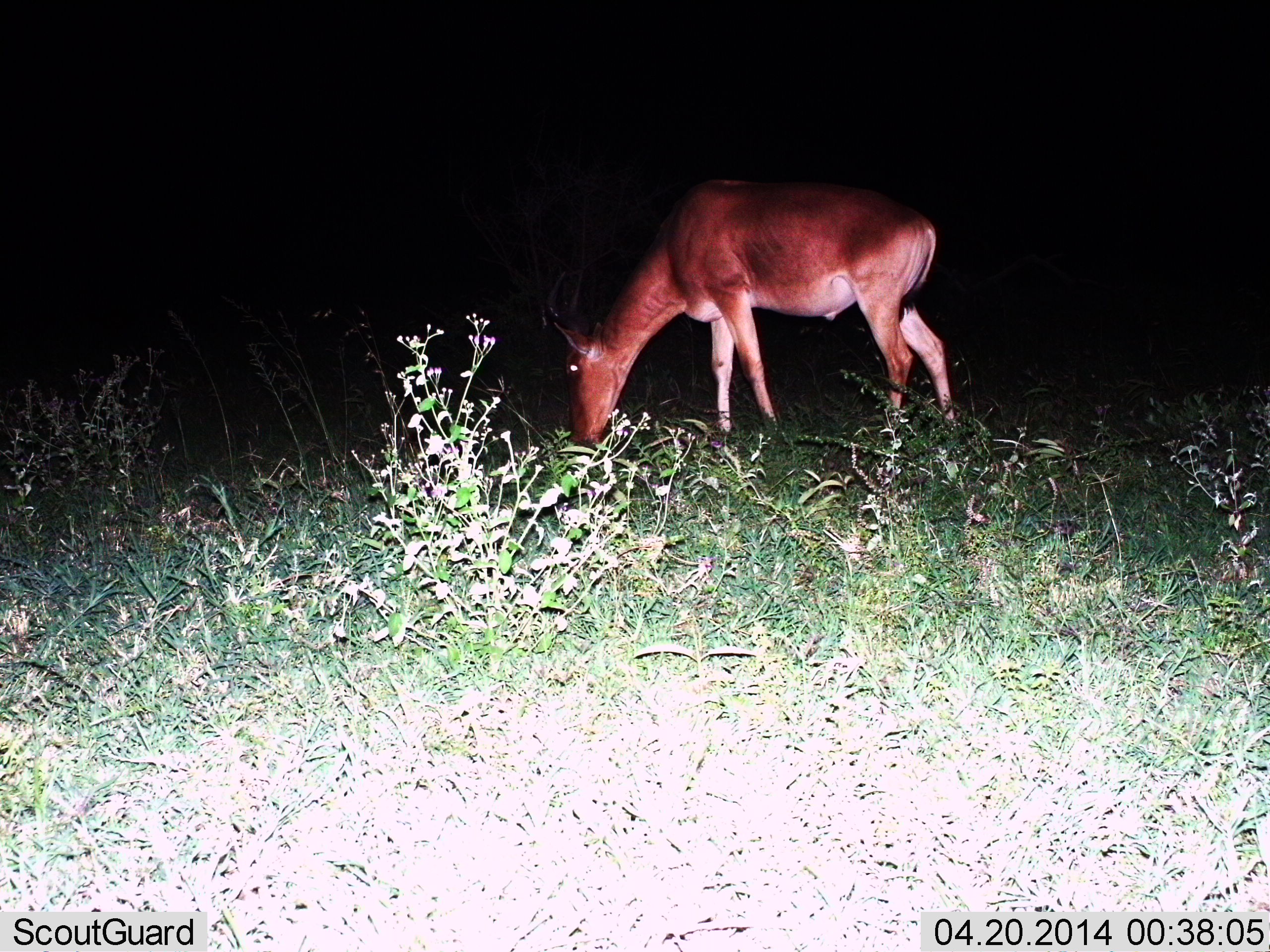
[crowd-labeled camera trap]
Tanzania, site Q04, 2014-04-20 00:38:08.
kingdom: Animalia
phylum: Chordata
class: Mammalia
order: Artiodactyla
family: Bovidae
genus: Alcelaphus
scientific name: Alcelaphus buselaphus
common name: hartebeest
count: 1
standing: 20%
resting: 0%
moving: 0%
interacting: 0%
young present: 0%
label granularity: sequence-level